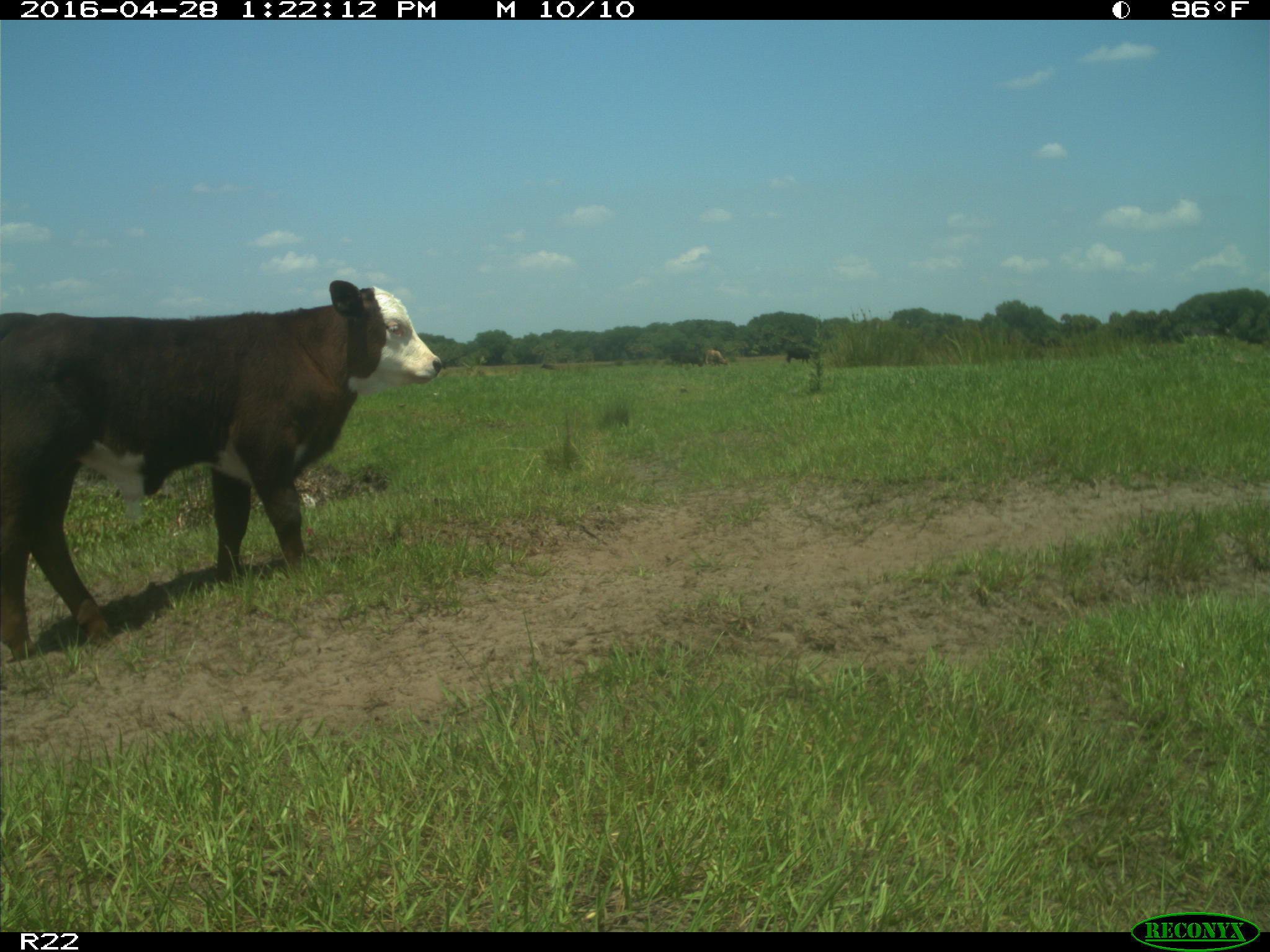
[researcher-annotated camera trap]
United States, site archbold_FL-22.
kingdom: Animalia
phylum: Chordata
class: Mammalia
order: Artiodactyla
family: Bovidae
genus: Bos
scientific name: Bos taurus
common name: domestic cow